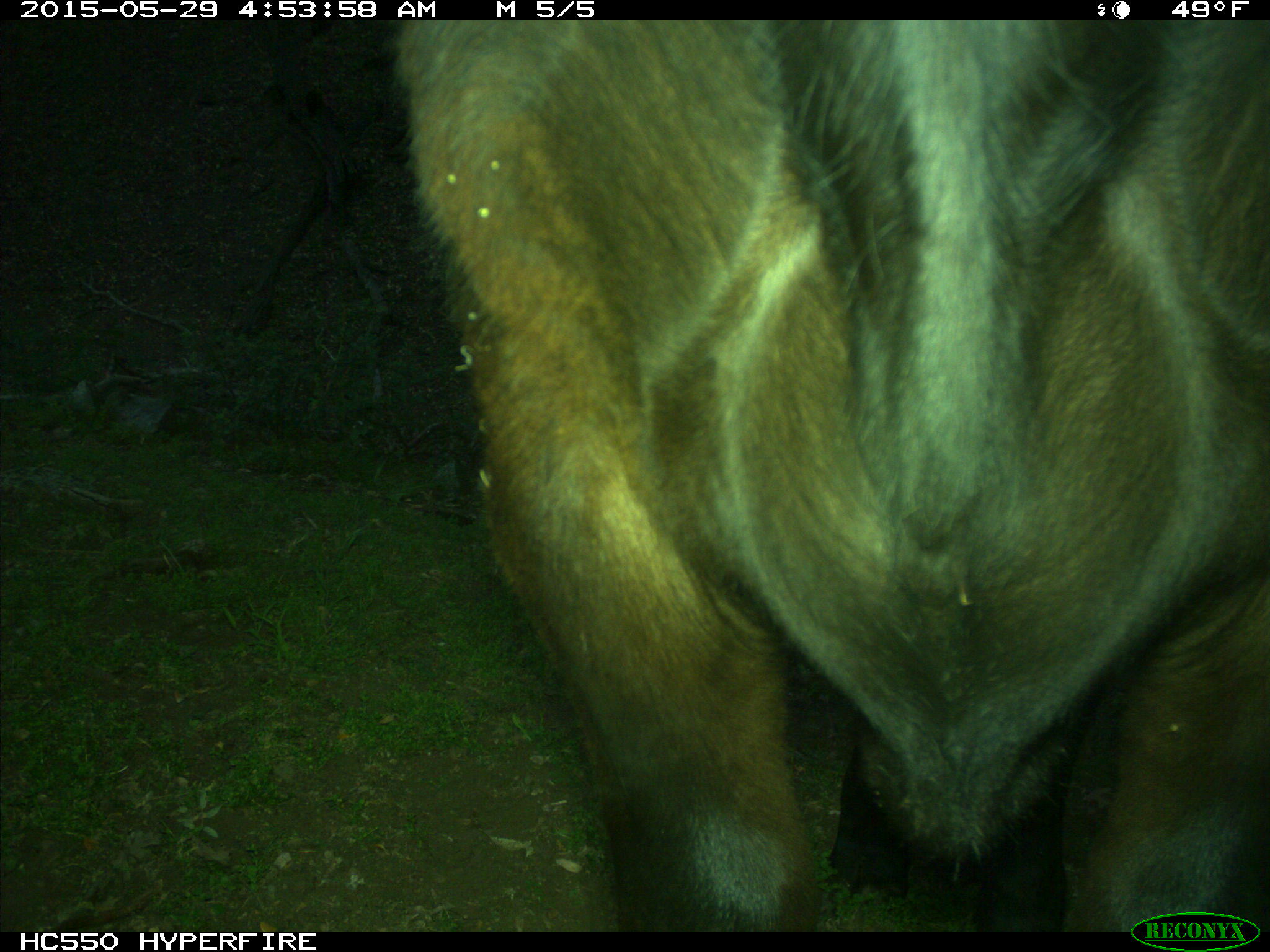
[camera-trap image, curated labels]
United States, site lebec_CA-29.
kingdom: Animalia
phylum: Chordata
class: Mammalia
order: Artiodactyla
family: Bovidae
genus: Bos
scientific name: Bos taurus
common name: domestic cow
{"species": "Bos taurus (domestic cow)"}